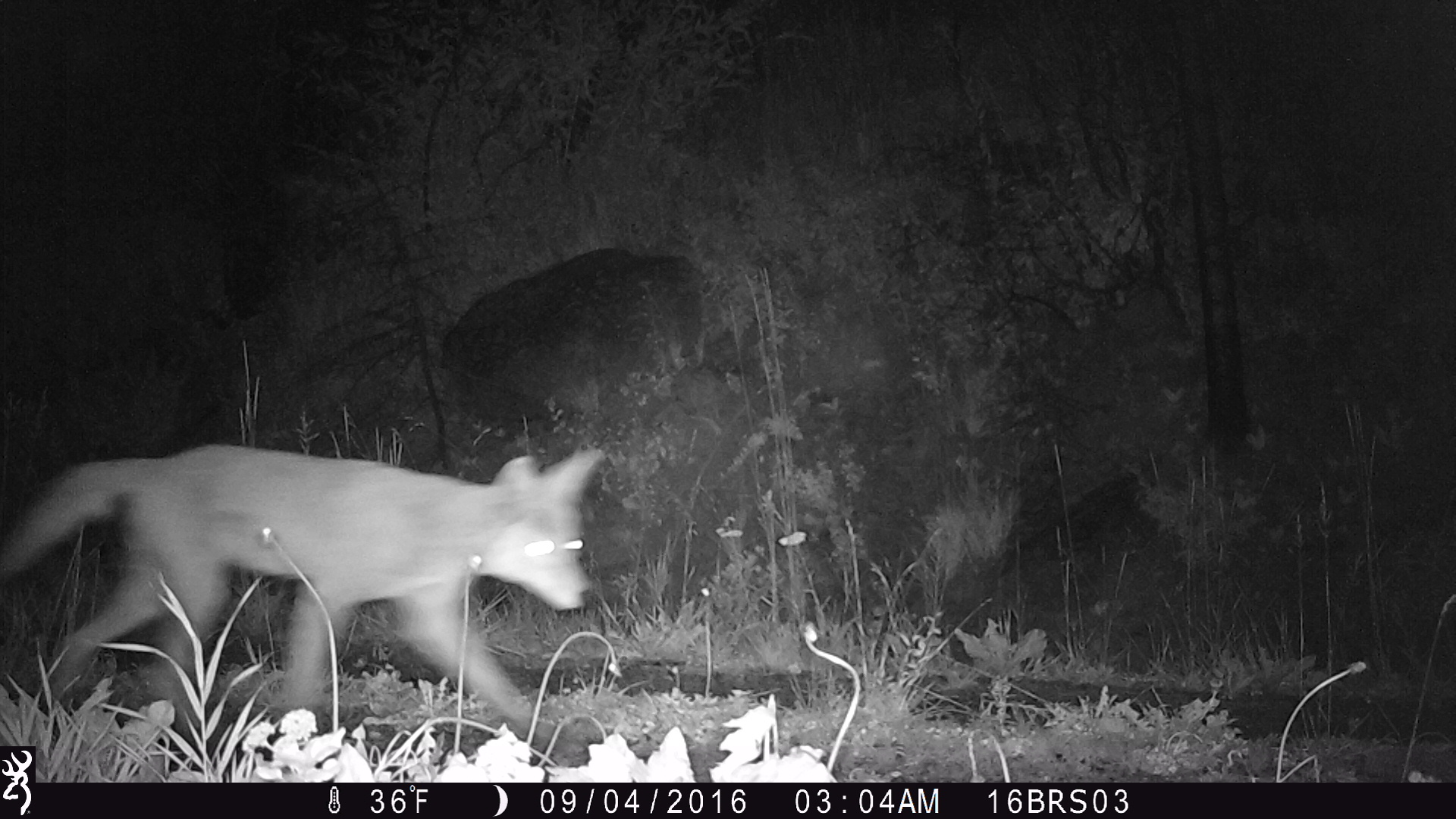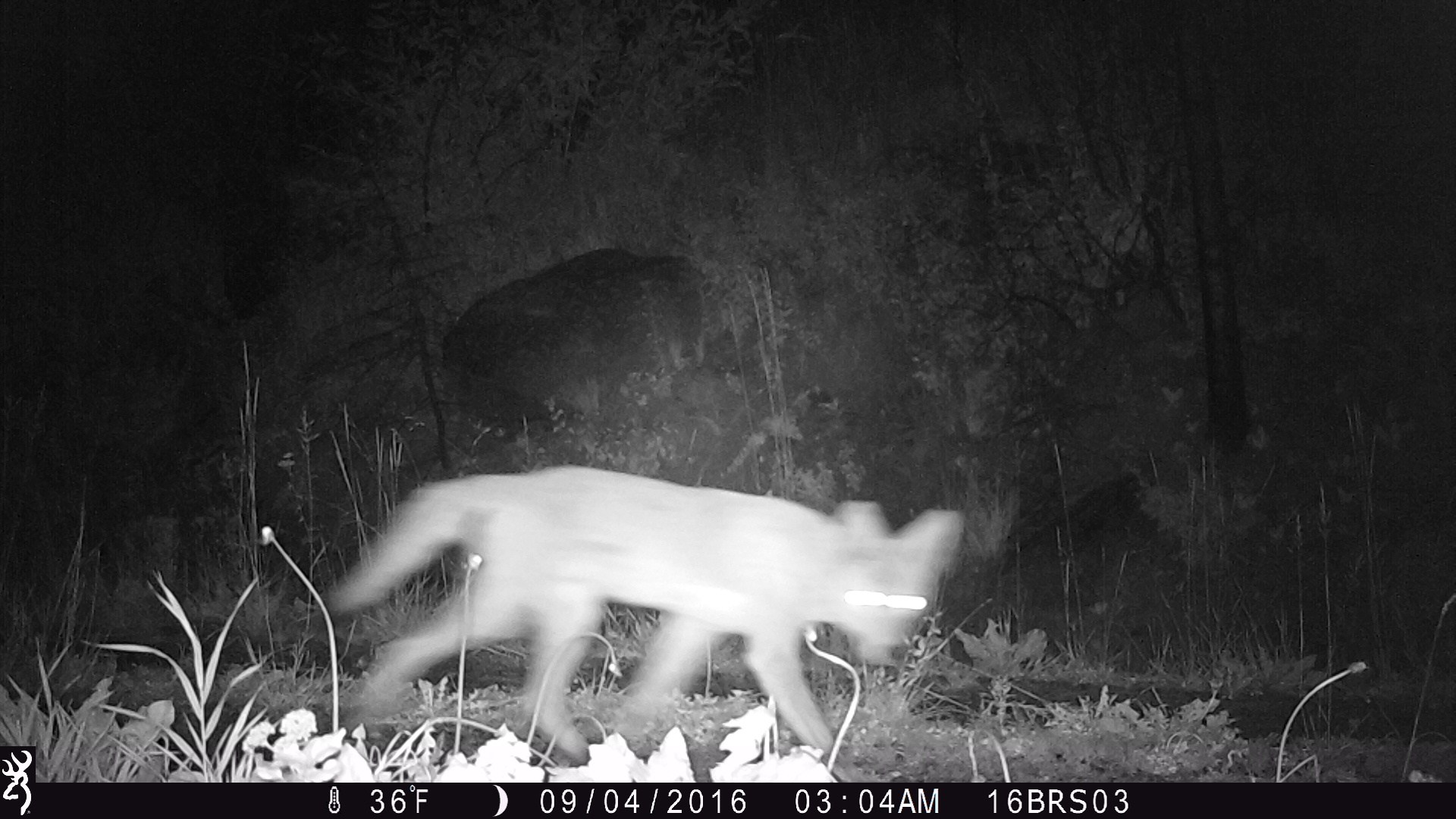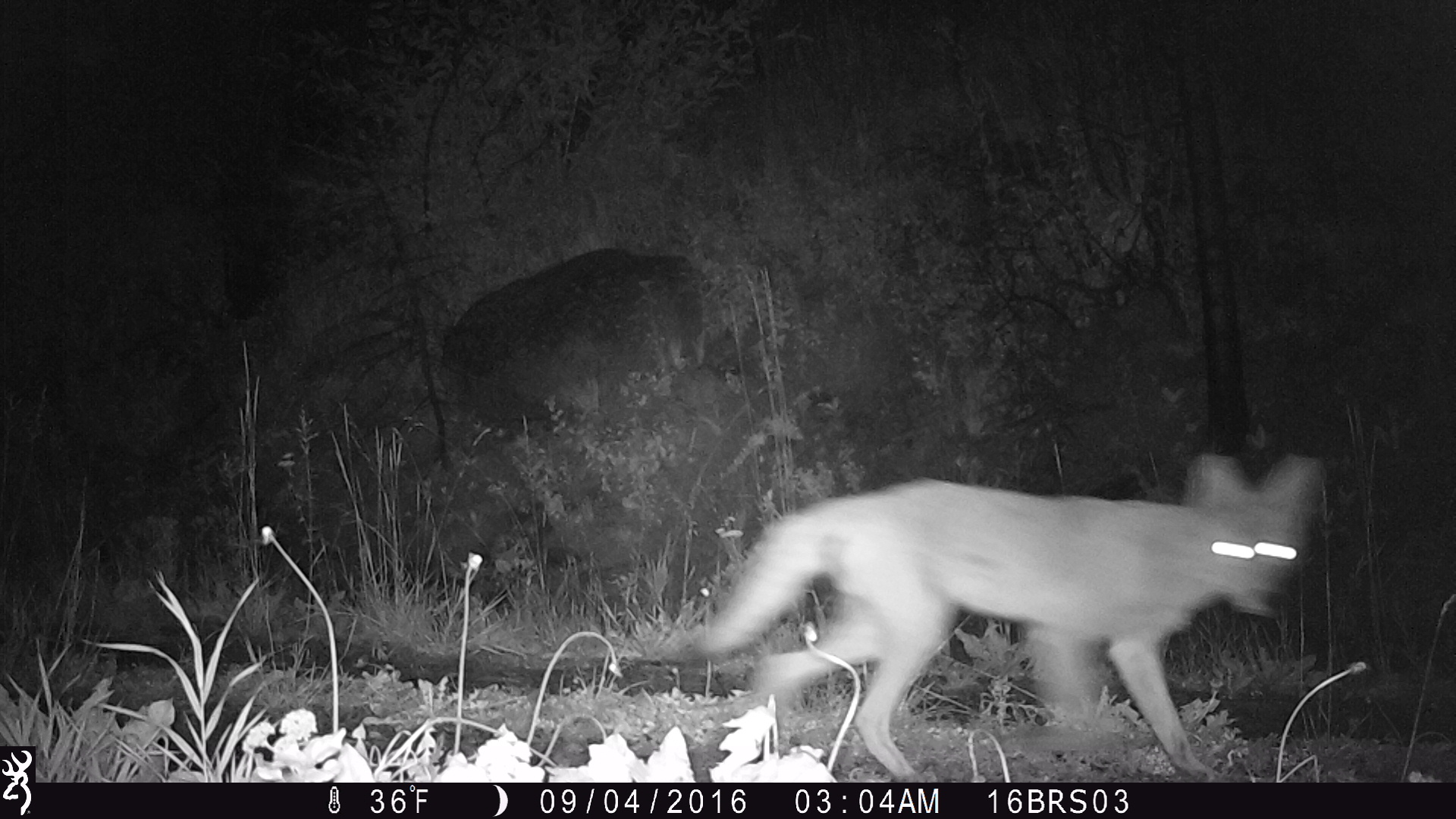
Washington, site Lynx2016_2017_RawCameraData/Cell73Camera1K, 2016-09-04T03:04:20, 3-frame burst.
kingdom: Animalia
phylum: Chordata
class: Mammalia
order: Carnivora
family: Canidae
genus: Canis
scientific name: Canis latrans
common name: coyote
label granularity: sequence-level